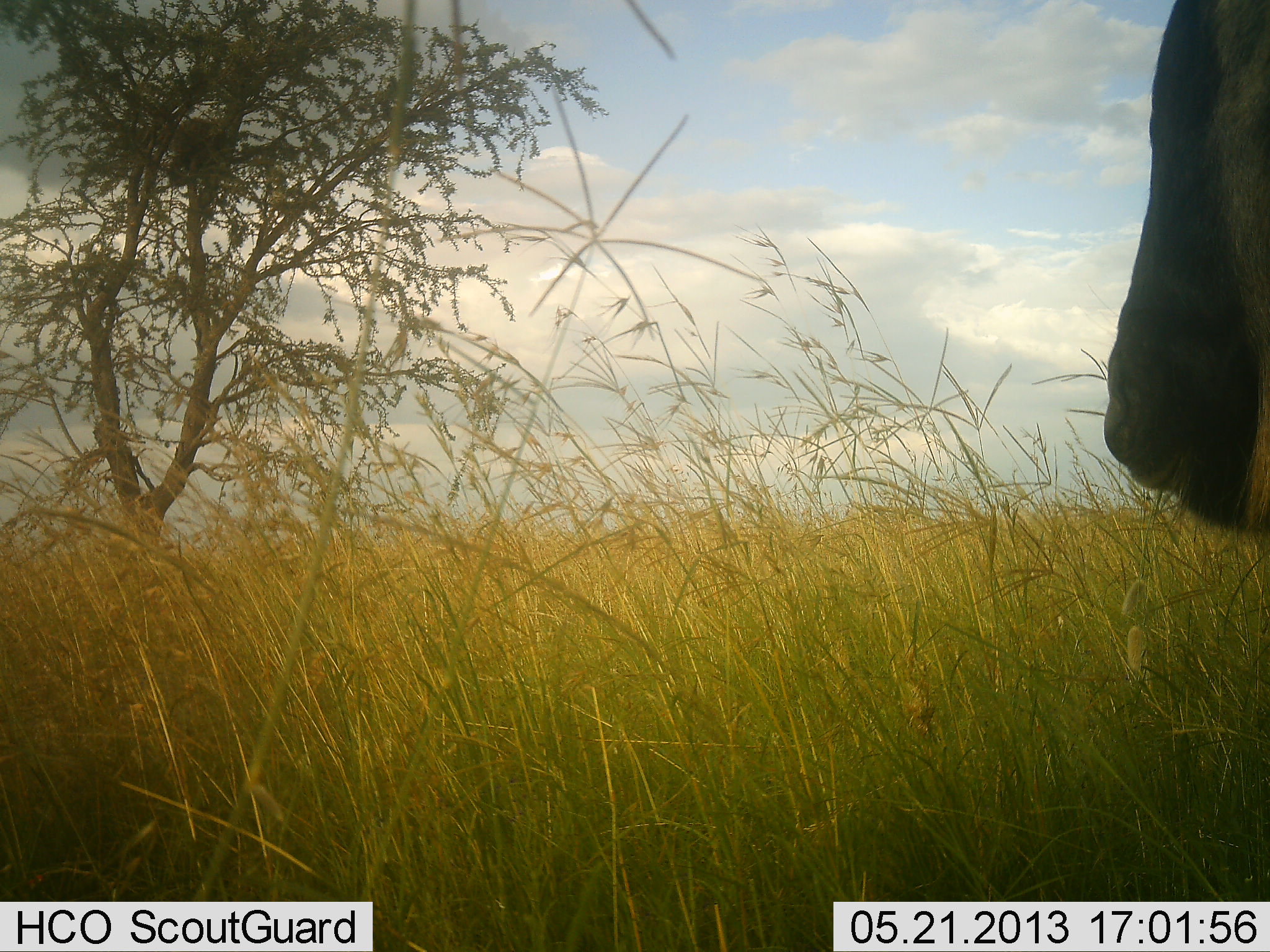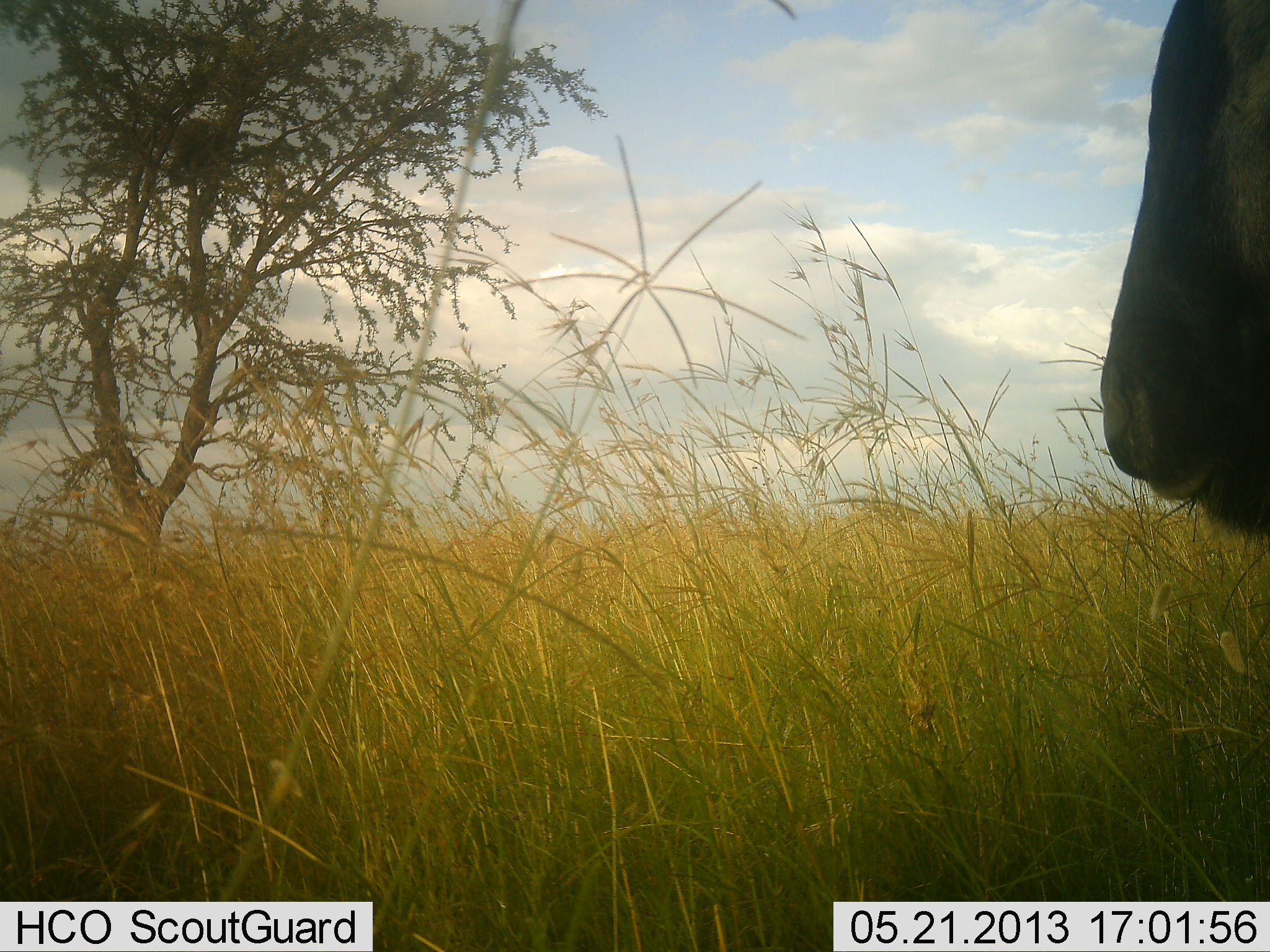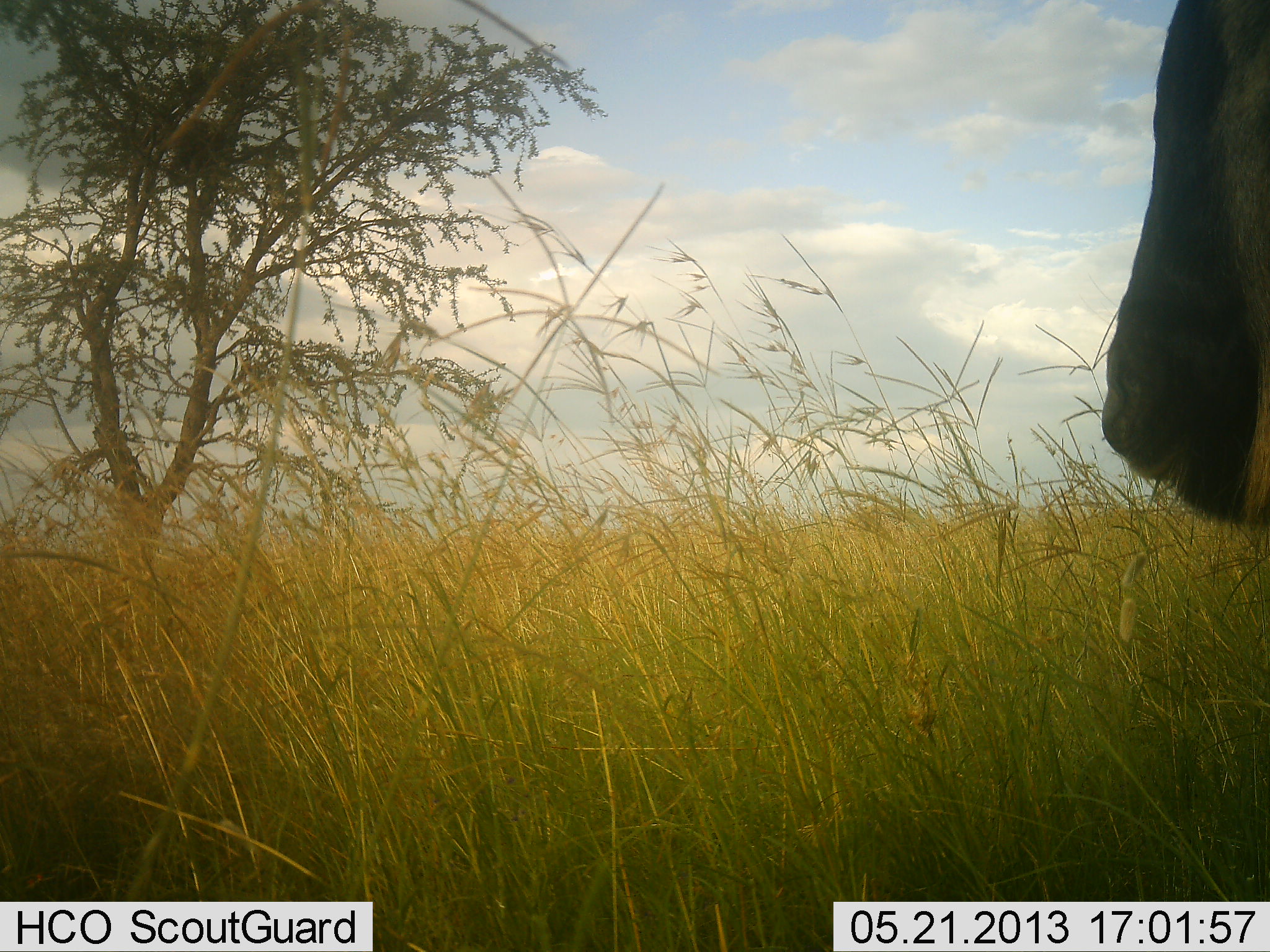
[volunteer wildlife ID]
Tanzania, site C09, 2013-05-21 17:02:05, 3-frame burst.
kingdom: Animalia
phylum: Chordata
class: Mammalia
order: Artiodactyla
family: Bovidae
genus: Connochaetes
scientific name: Connochaetes taurinus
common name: blue wildebeest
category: wildebeest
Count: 1.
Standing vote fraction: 88%.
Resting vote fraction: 0%.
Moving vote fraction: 0%.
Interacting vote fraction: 0%.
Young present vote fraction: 0%.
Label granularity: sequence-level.